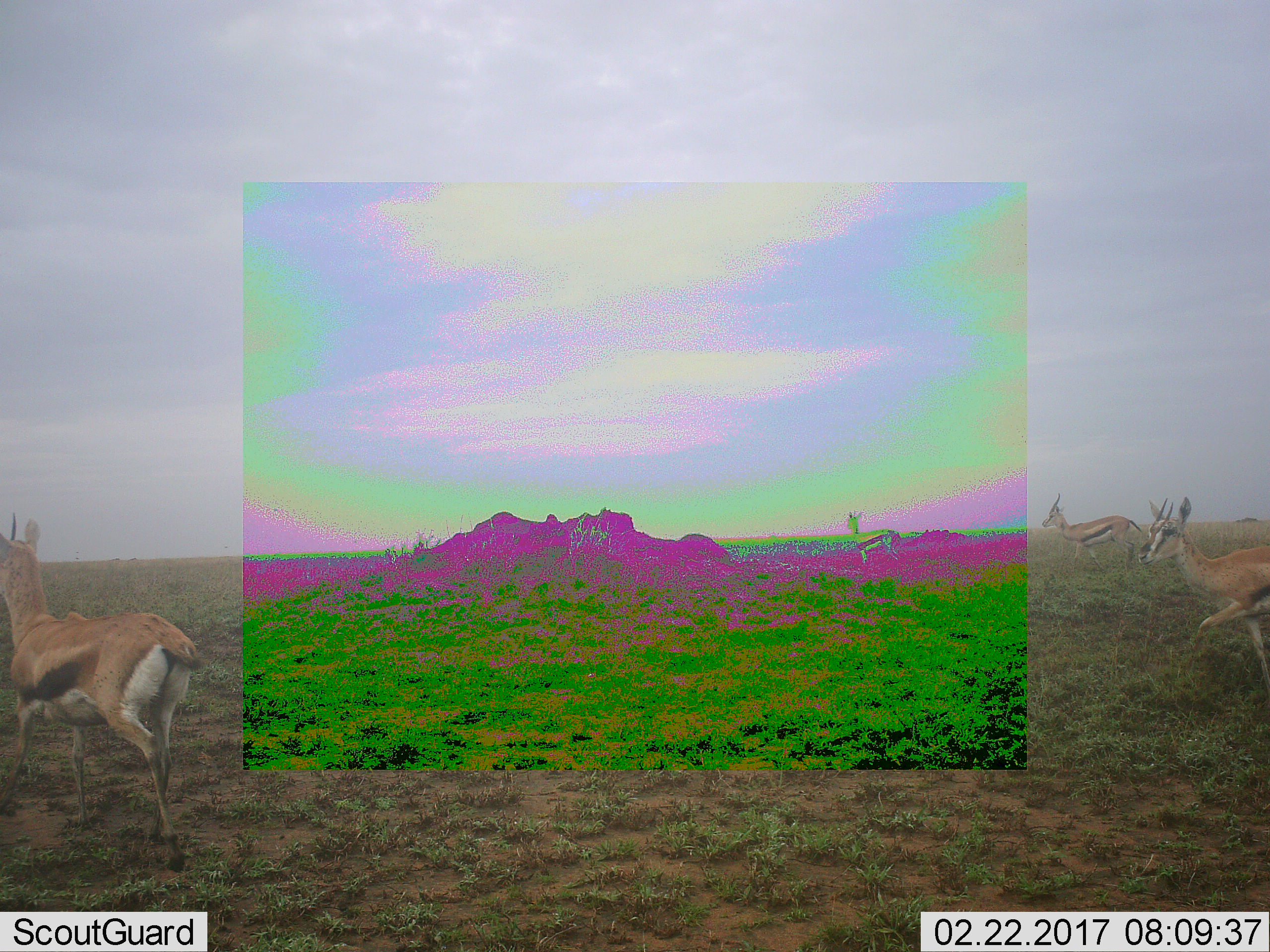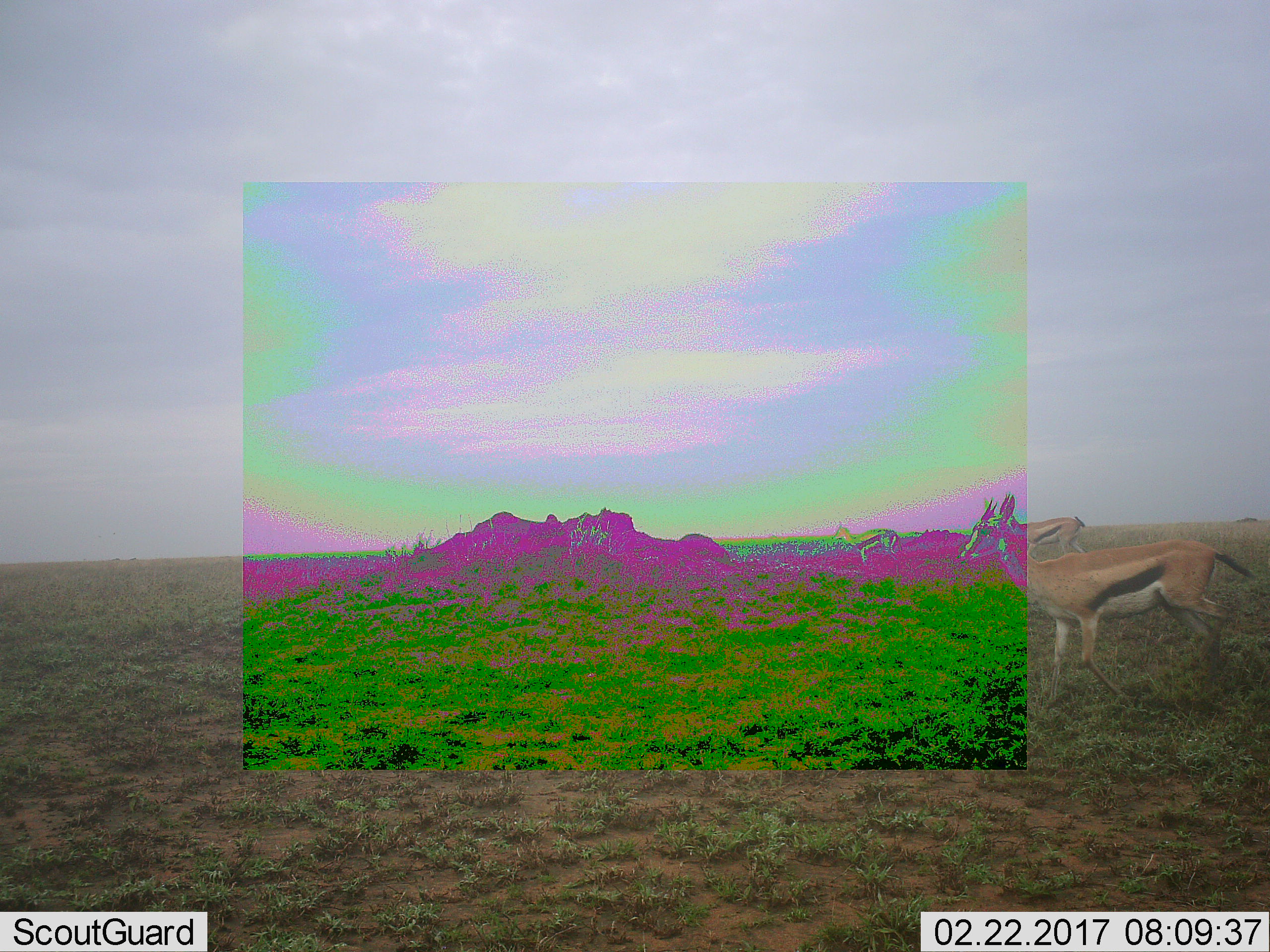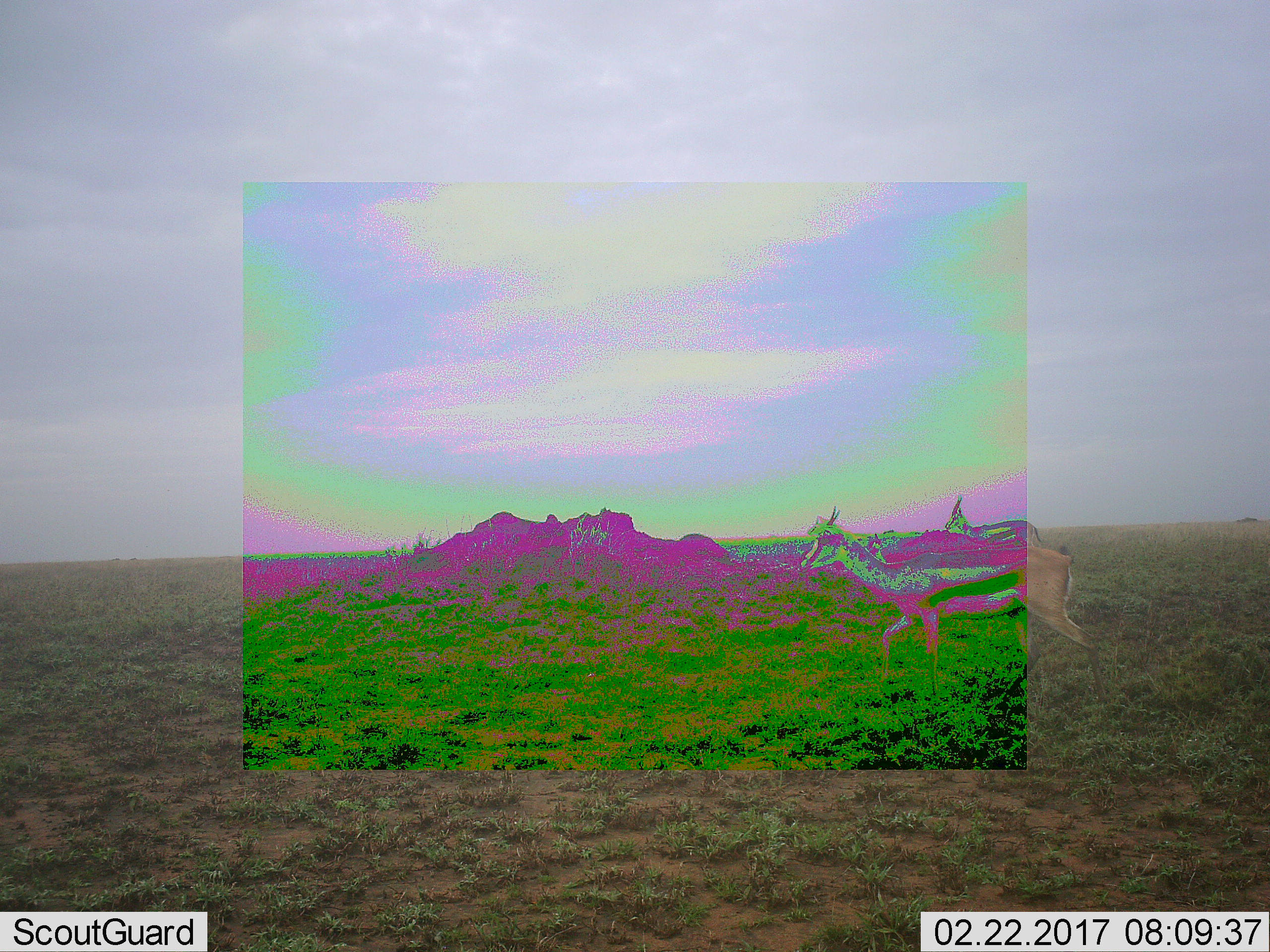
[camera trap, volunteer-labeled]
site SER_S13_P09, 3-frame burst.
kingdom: Animalia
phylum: Chordata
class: Mammalia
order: Artiodactyla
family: Bovidae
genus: Eudorcas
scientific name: Eudorcas thomsonii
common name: thomson's gazelle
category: gazellethomsons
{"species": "gazellethomsons (thomson's gazelle) (Eudorcas thomsonii)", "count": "4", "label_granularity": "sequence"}